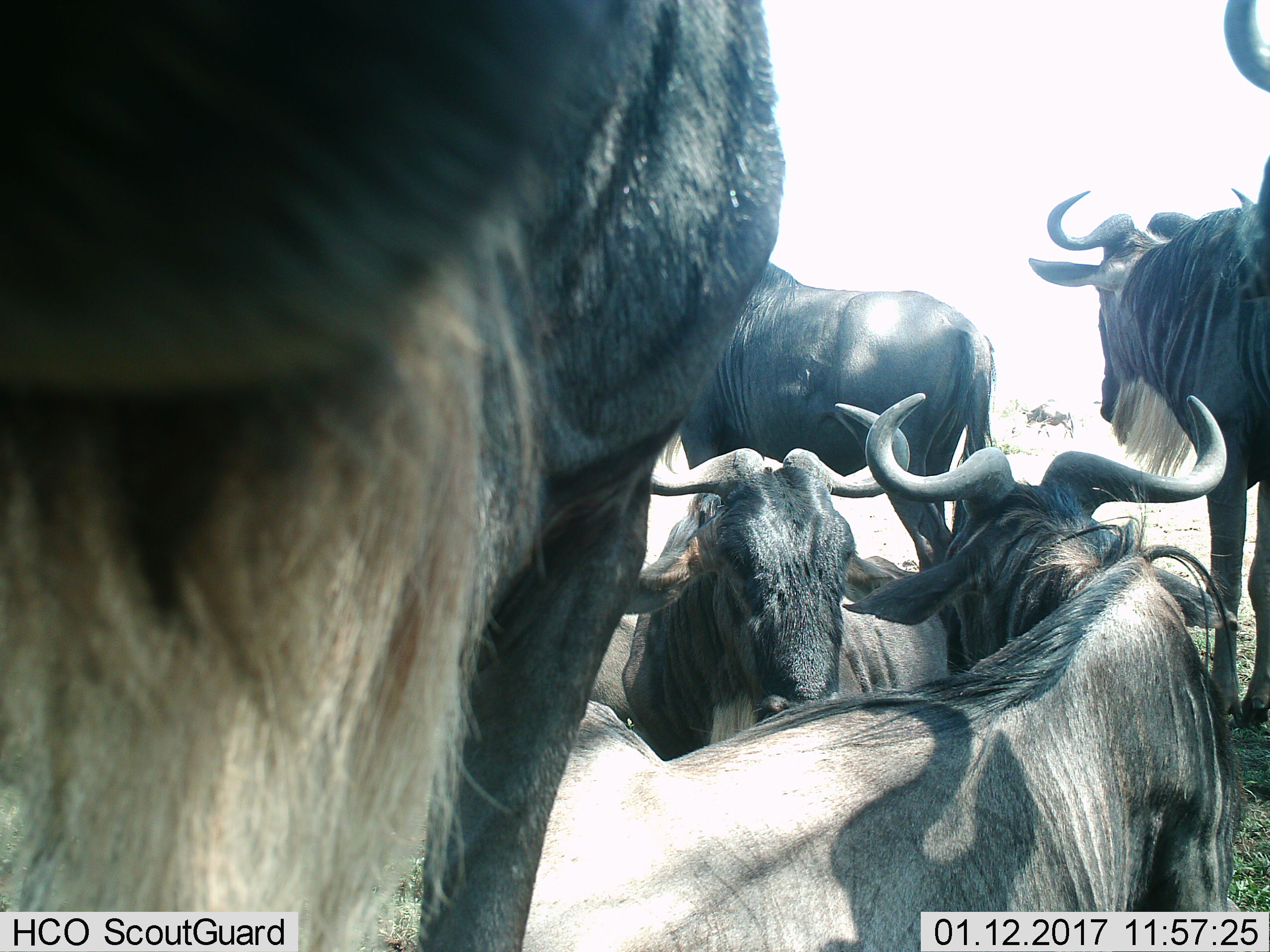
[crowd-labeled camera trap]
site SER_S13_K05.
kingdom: Animalia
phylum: Chordata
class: Mammalia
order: Artiodactyla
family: Bovidae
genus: Connochaetes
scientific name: Connochaetes taurinus taurinus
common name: blue wildebeest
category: wildebeestblue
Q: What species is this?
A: Wildebeestblue (blue wildebeest) (Connochaetes taurinus taurinus).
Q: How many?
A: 6.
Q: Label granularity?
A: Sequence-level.